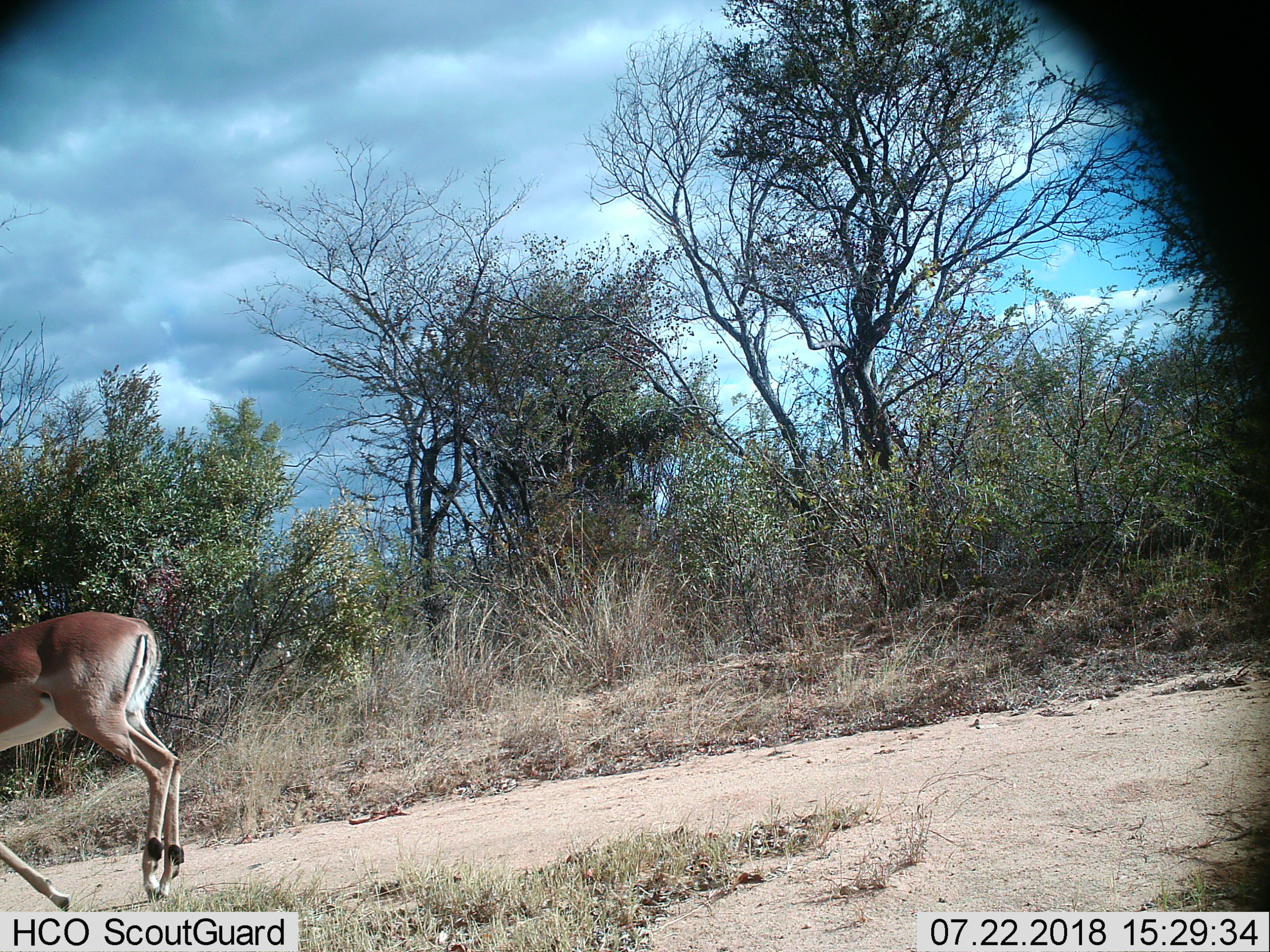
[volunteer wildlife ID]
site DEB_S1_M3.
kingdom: Animalia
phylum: Chordata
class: Mammalia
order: Artiodactyla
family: Bovidae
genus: Aepyceros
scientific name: Aepyceros melampus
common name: impala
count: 1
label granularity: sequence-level